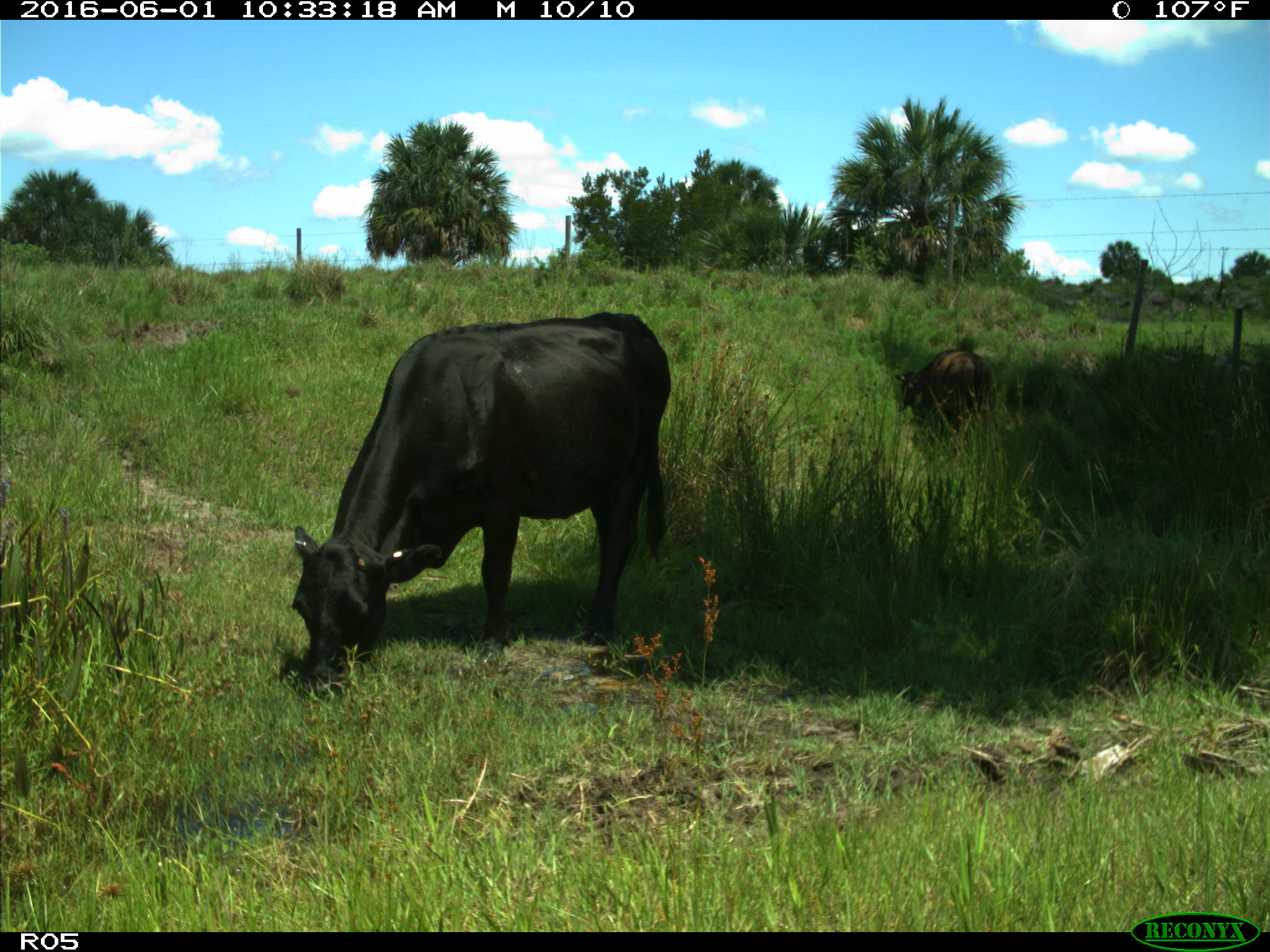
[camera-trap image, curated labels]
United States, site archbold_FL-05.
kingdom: Animalia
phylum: Chordata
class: Mammalia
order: Artiodactyla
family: Bovidae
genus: Bos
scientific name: Bos taurus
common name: domestic cow